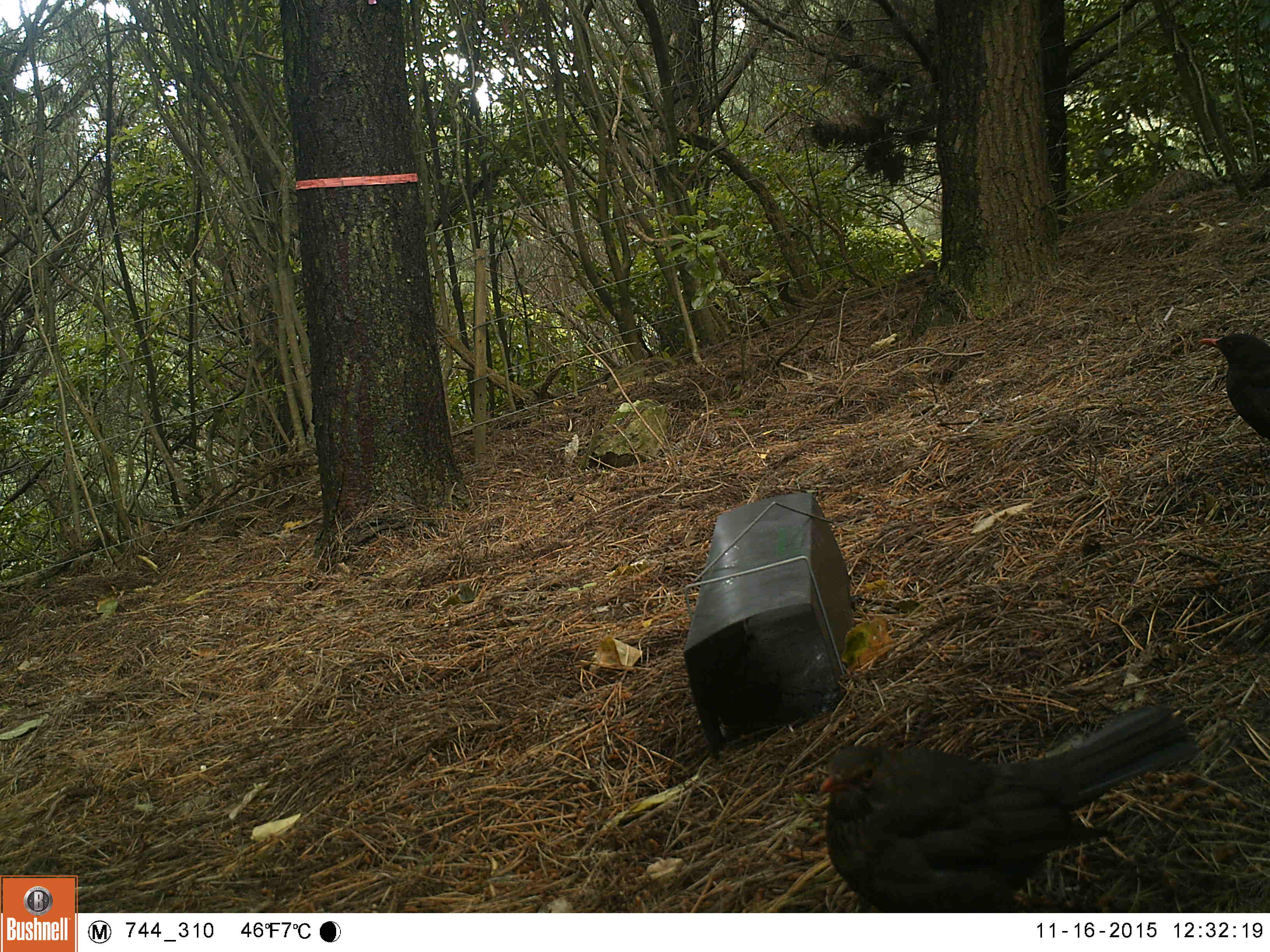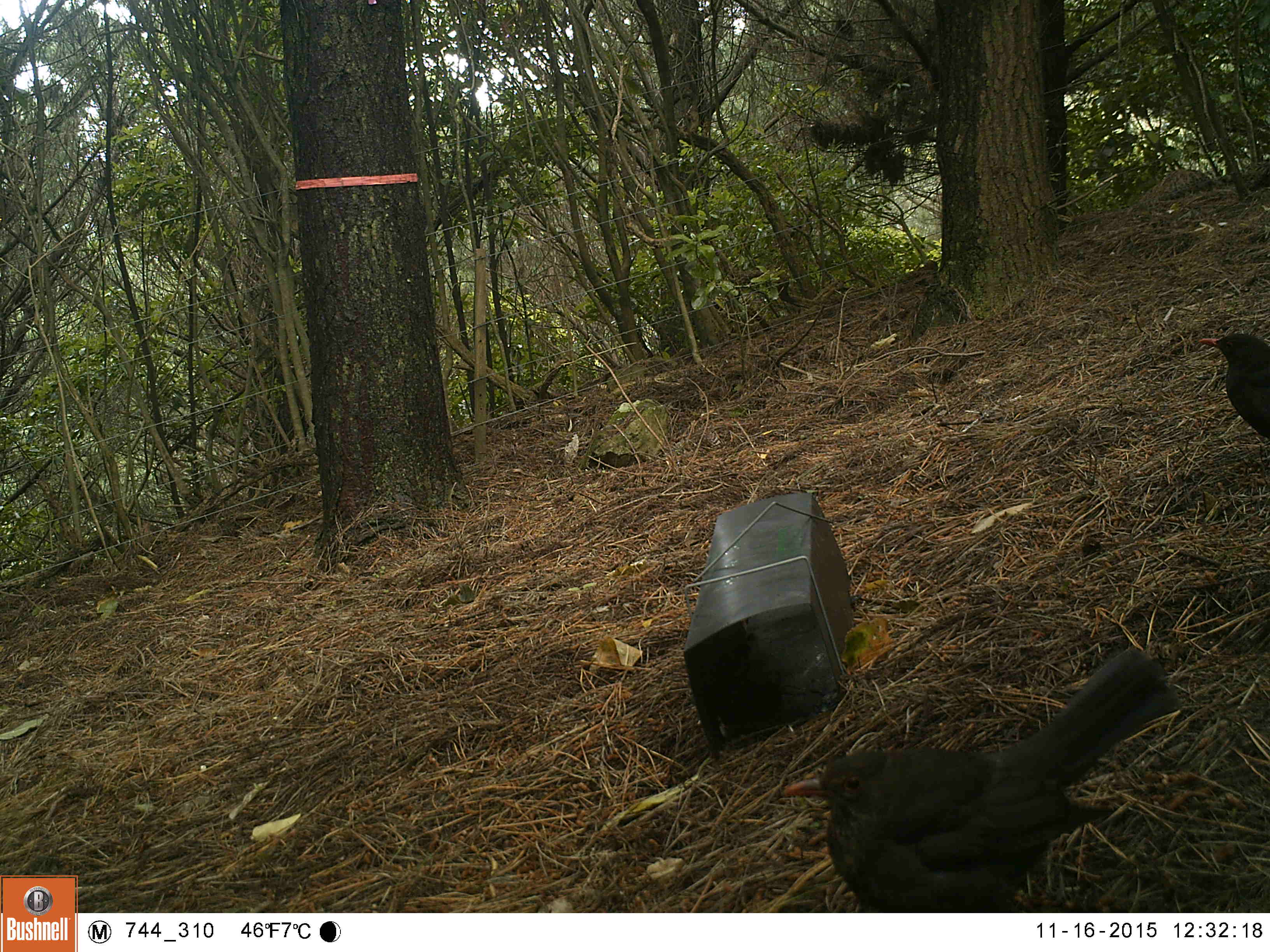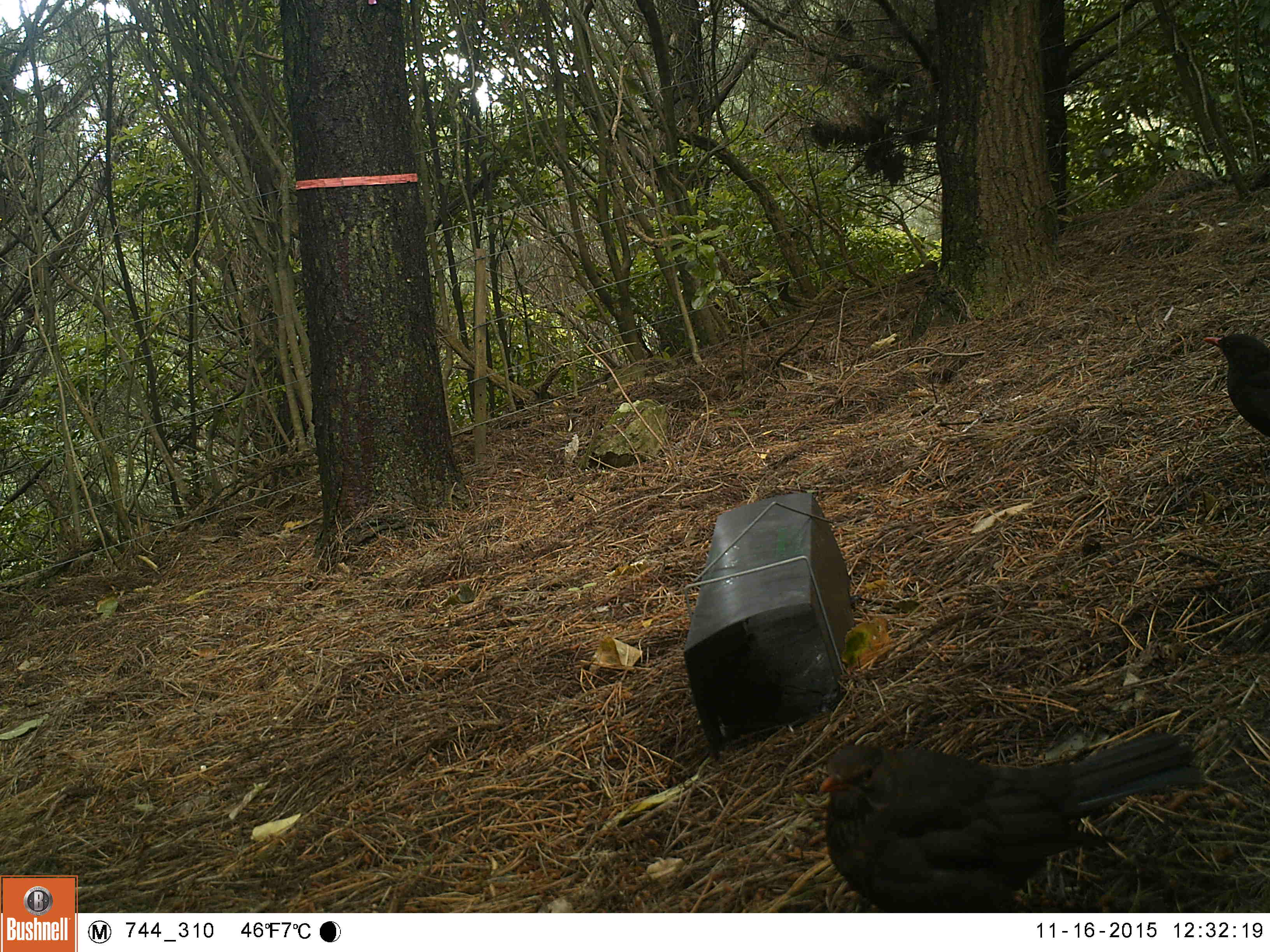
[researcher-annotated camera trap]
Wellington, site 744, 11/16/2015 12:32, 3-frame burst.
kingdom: Animalia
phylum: Chordata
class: Aves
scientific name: Aves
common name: bird